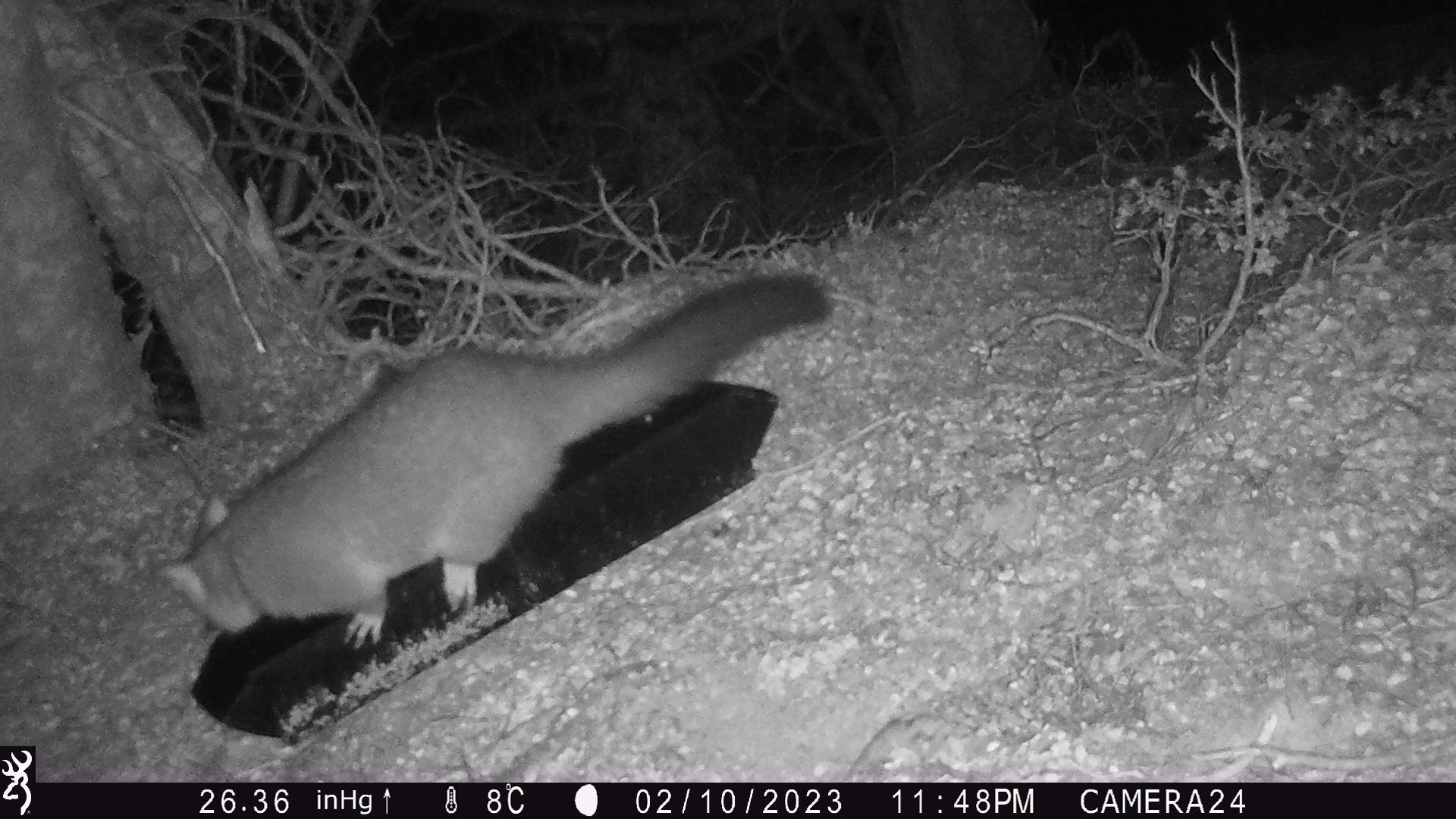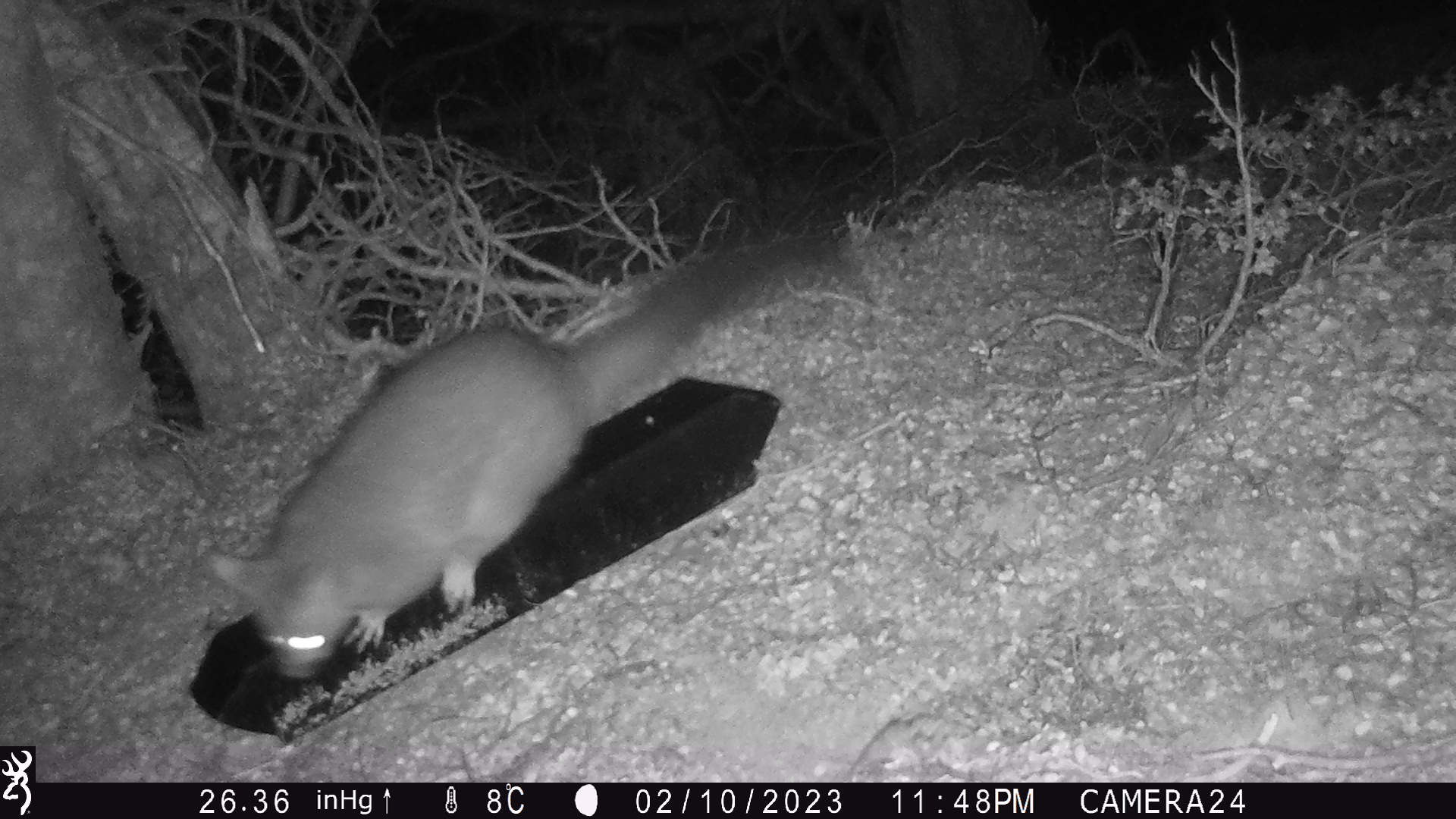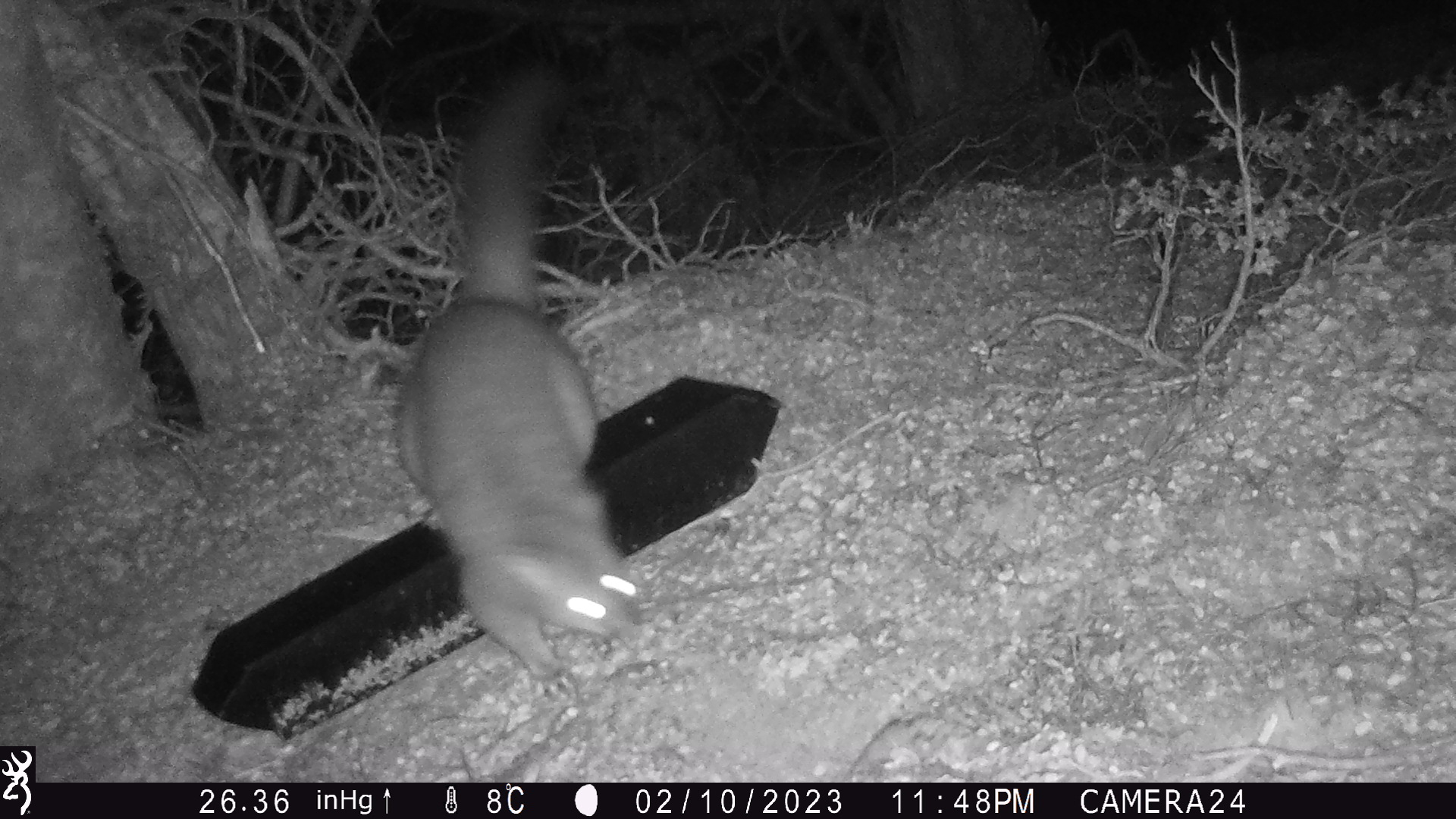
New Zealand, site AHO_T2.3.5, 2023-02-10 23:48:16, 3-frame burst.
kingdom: Animalia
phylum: Chordata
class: Mammalia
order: Carnivora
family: Mustelidae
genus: Mustela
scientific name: Mustela erminea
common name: stoat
Stoat (Mustela erminea).